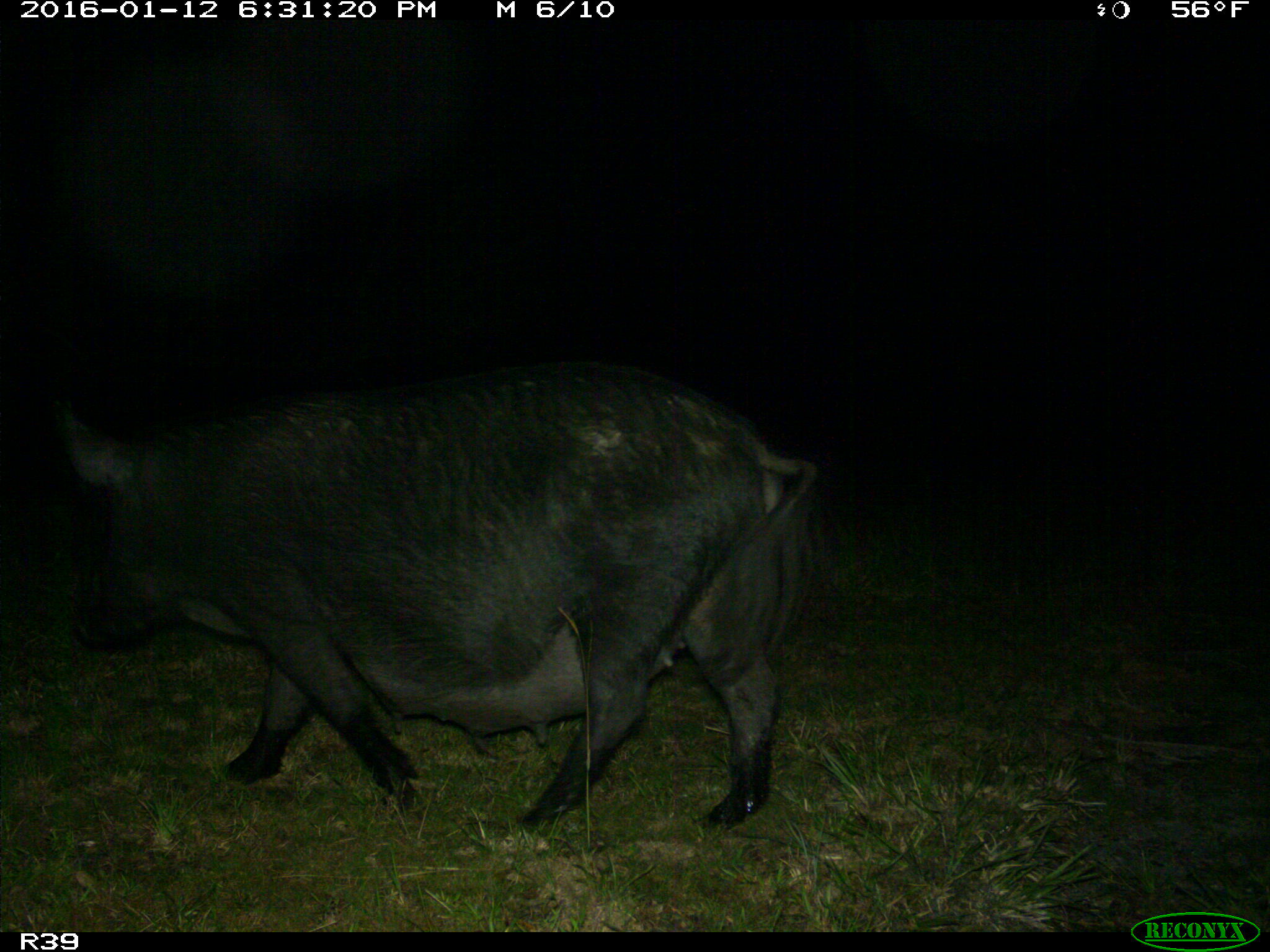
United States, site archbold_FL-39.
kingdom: Animalia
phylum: Chordata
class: Mammalia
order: Artiodactyla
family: Suidae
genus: Sus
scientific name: Sus scrofa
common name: wild boar